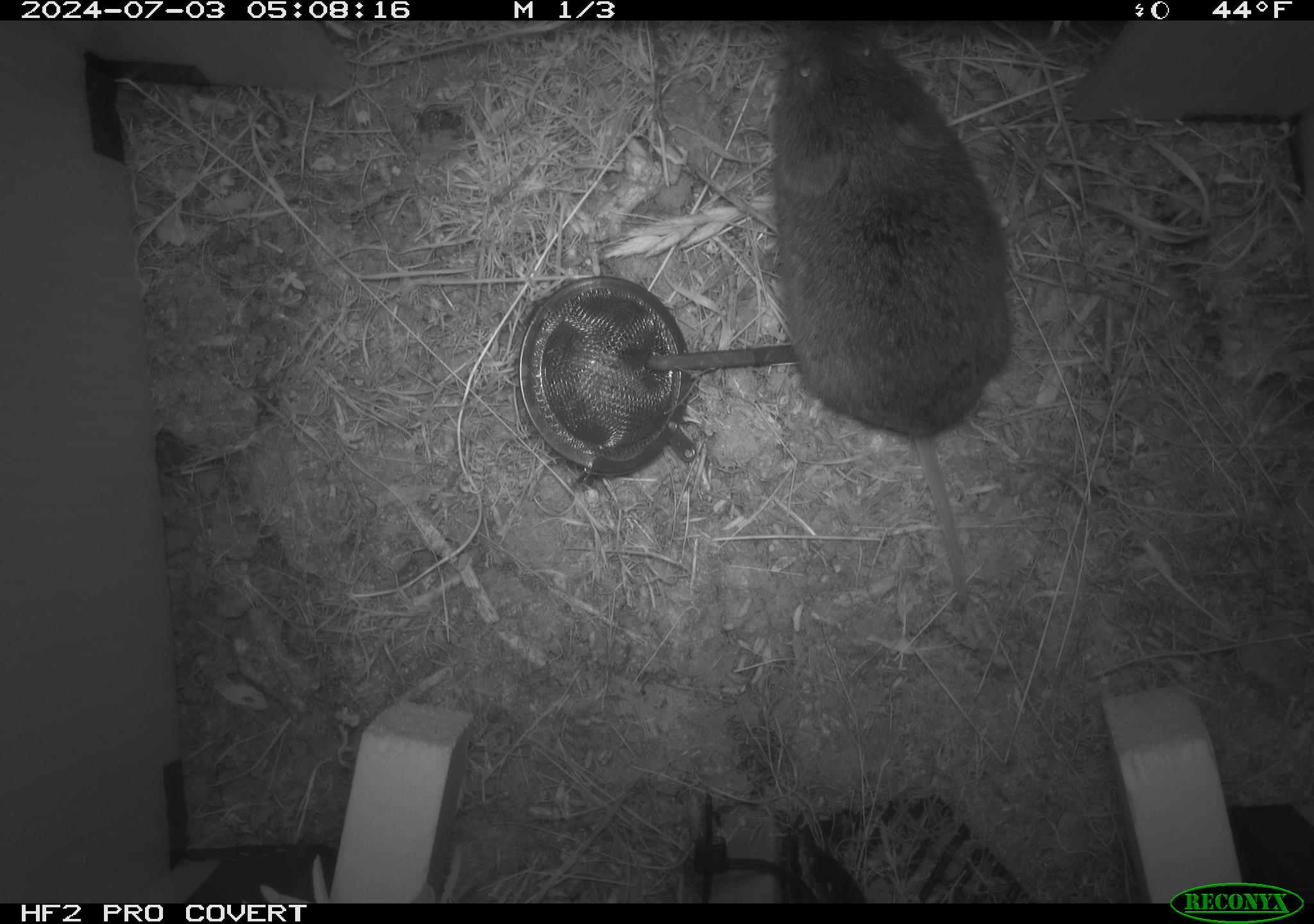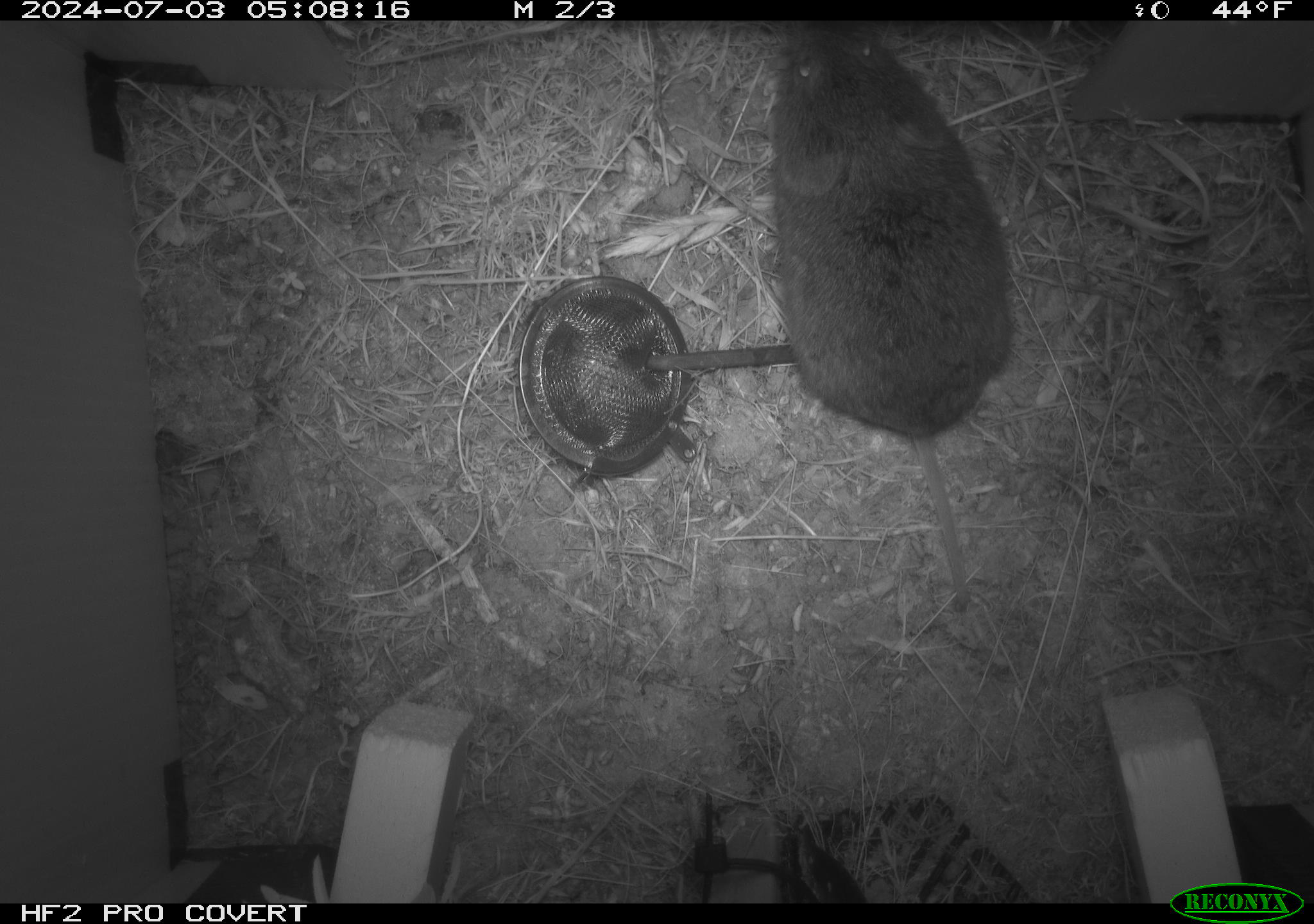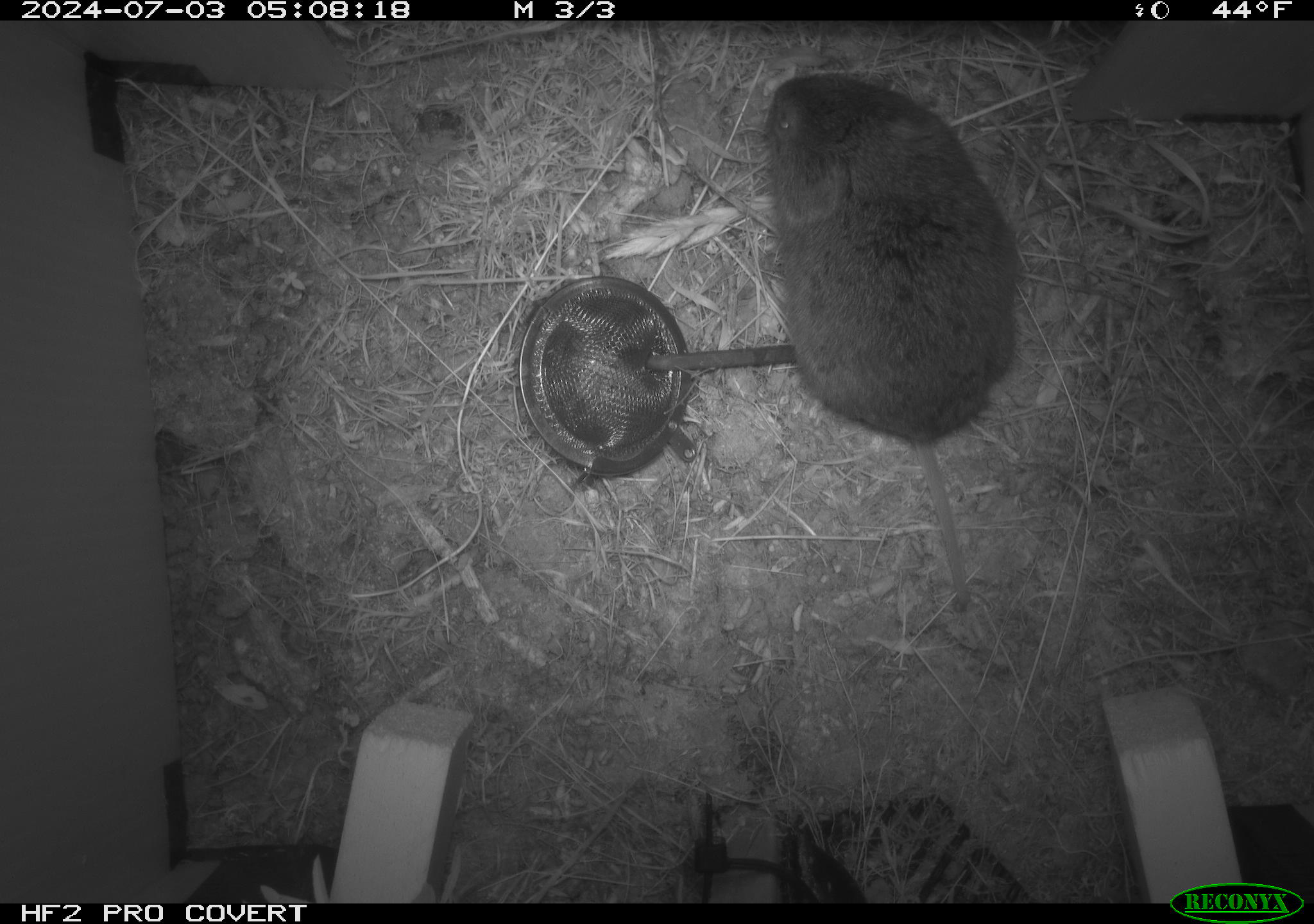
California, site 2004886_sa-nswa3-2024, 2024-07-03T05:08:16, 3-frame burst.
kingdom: Animalia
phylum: Chordata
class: Mammalia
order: Rodentia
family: Cricetidae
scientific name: Arvicolinae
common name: voles, lemmings, and muskrats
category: arvicolinae subfamily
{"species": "arvicolinae subfamily (voles, lemmings, and muskrats) (Arvicolinae)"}